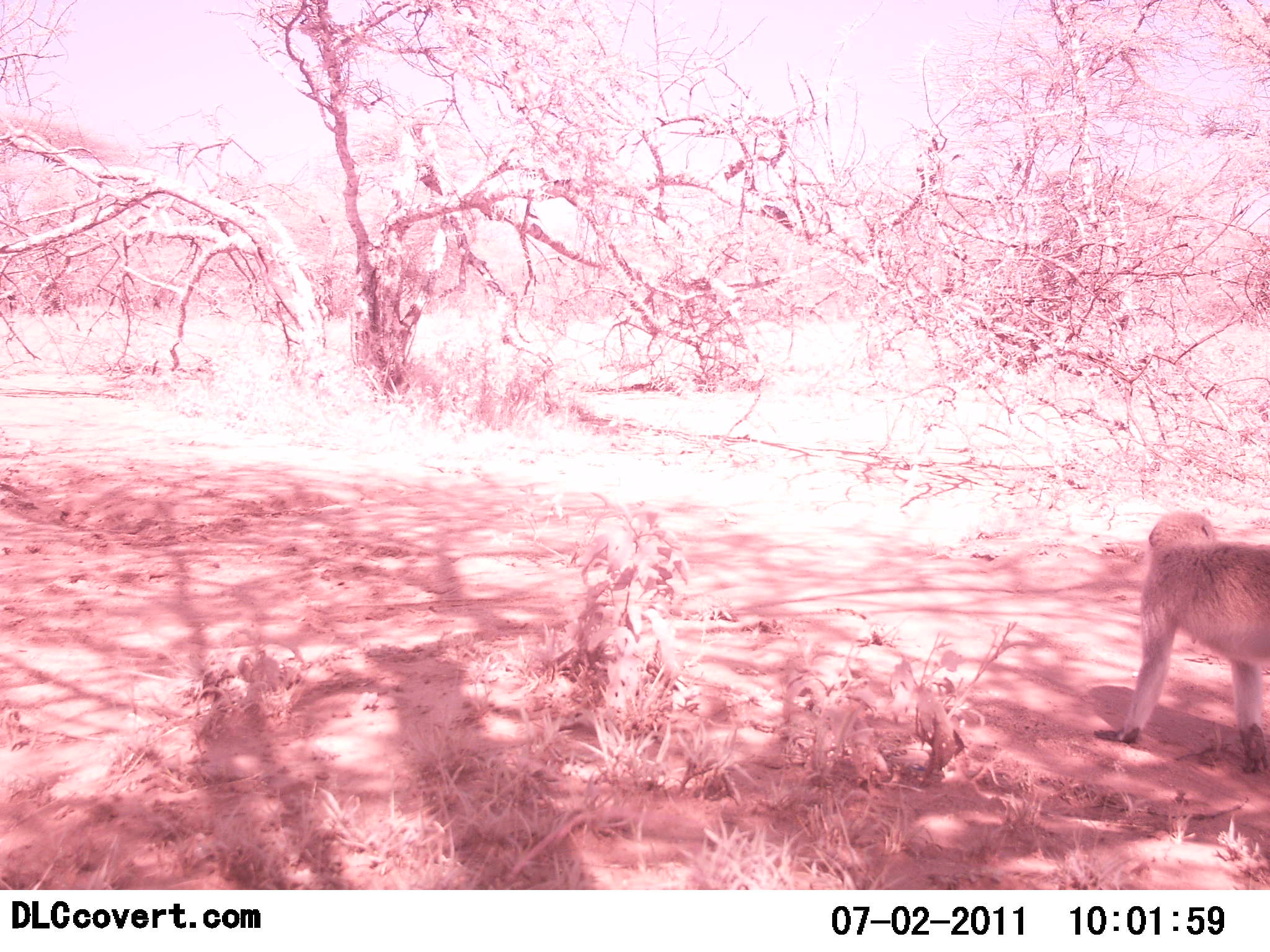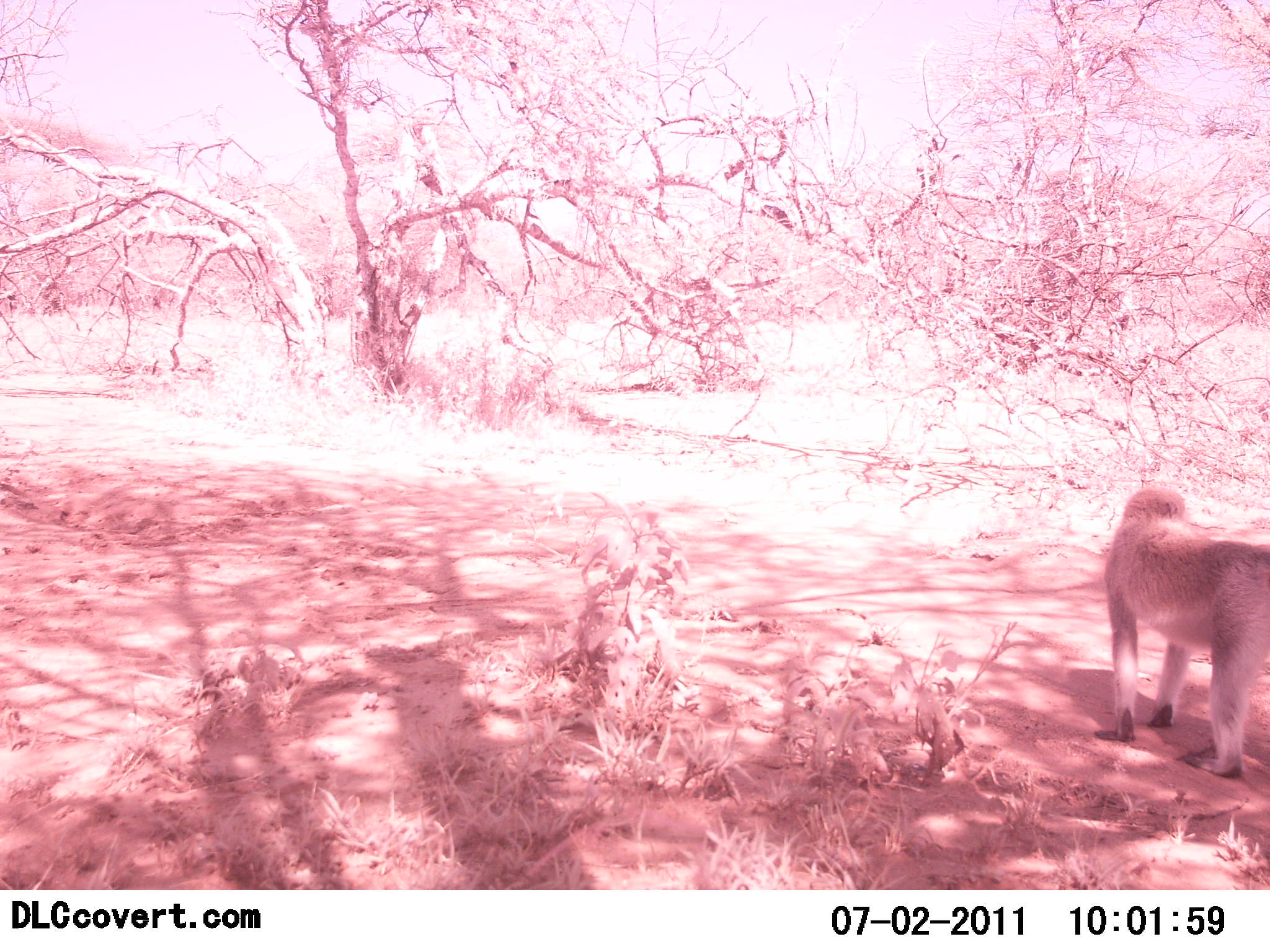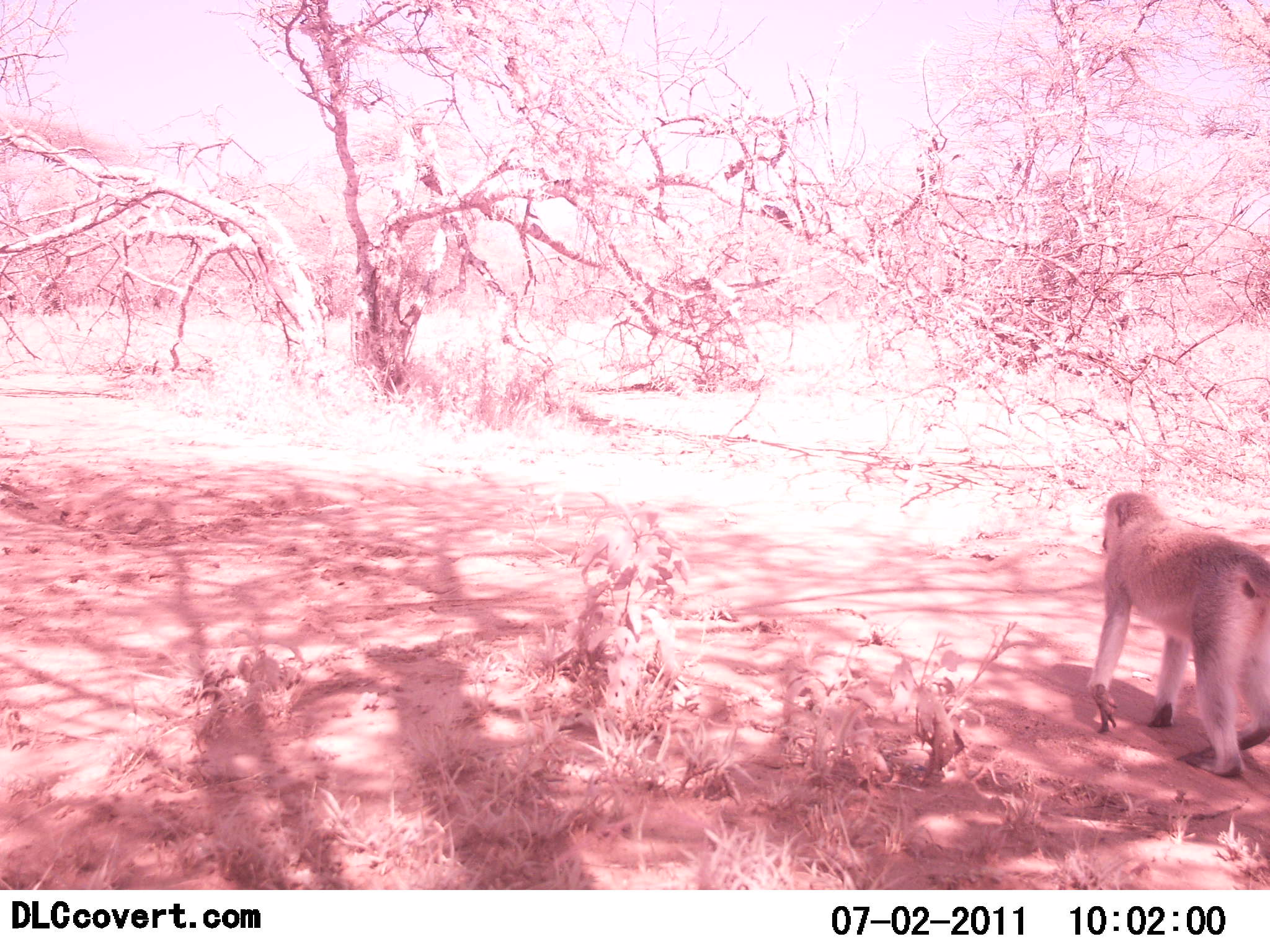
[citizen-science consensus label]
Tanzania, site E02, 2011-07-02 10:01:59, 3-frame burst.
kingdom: Animalia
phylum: Chordata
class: Mammalia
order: Primates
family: Cercopithecidae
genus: Chlorocebus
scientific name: Chlorocebus pygerythrus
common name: vervet monkey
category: monkeyvervet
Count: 1.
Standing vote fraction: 30%.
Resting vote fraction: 0%.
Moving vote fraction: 70%.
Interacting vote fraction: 0%.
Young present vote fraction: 0%.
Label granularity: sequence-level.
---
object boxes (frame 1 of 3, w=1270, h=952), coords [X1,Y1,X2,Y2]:
animal: [1110,512,1270,775]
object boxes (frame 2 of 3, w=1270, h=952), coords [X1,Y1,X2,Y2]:
animal: [1099,487,1270,781]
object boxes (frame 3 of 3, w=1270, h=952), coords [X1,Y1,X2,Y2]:
animal: [1082,493,1270,782]